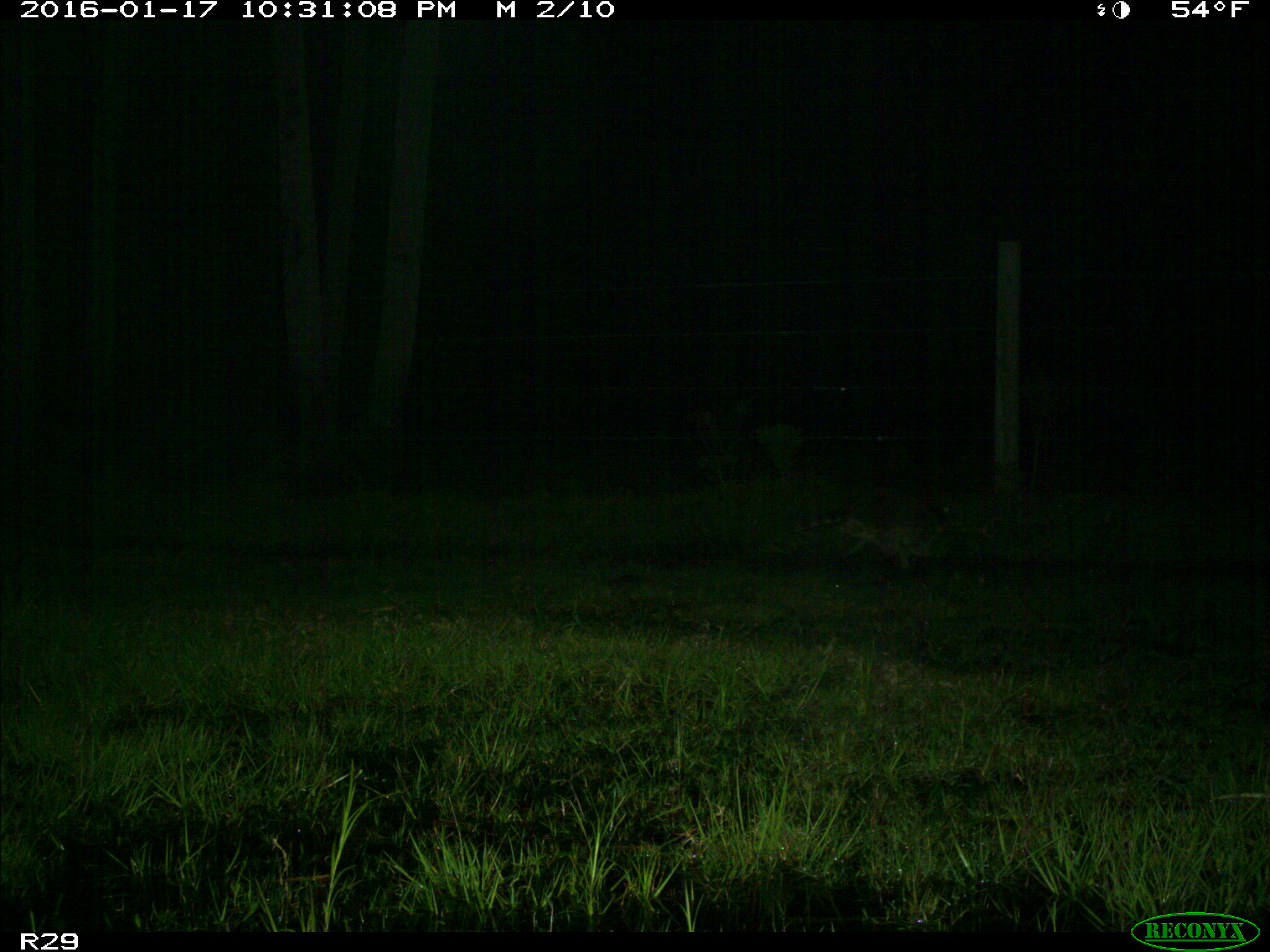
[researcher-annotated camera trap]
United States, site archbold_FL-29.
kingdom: Animalia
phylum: Chordata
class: Mammalia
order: Carnivora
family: Procyonidae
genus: Procyon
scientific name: Procyon lotor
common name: common raccoon